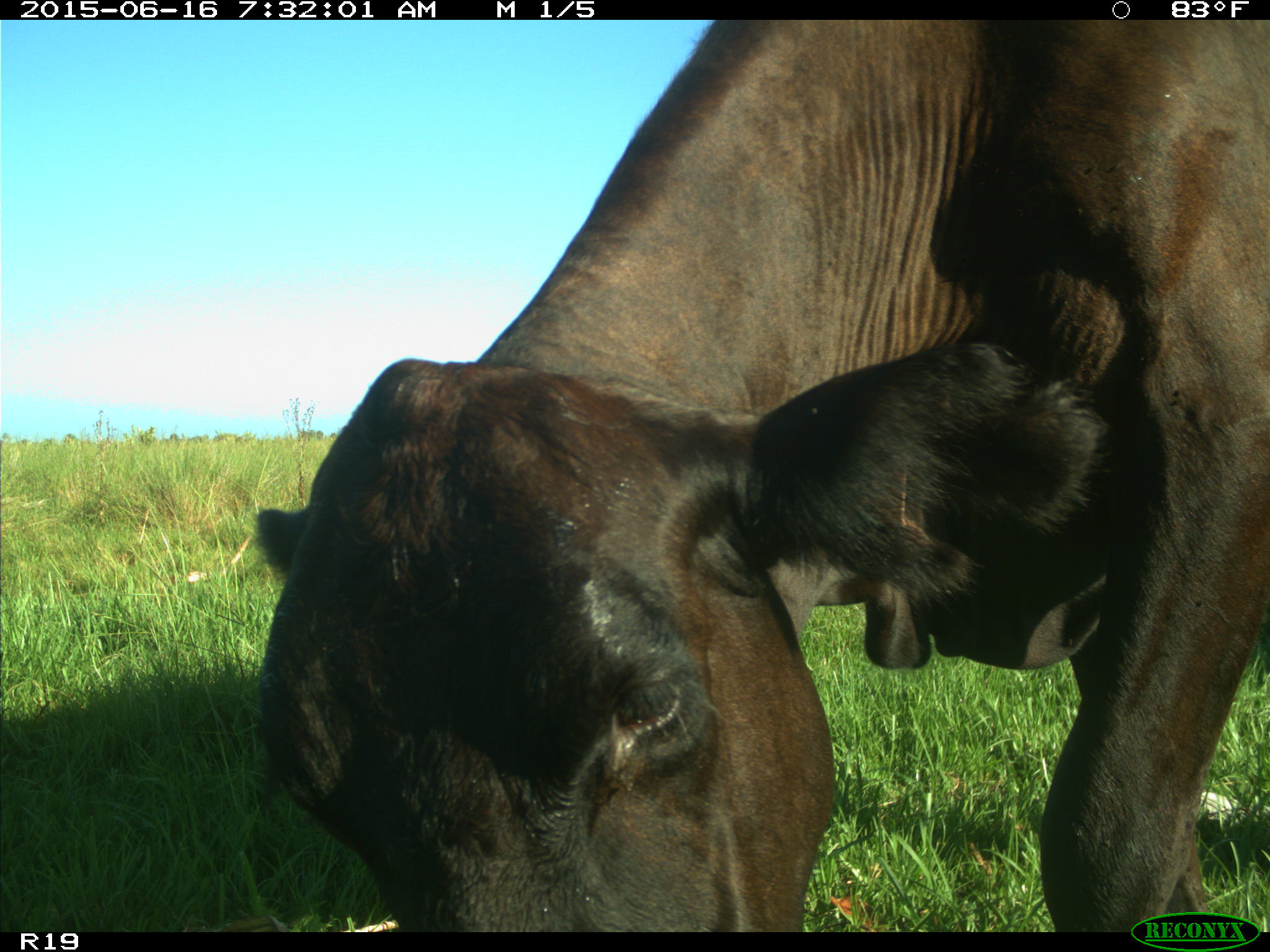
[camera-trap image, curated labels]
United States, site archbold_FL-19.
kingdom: Animalia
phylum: Chordata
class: Mammalia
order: Artiodactyla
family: Bovidae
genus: Bos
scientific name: Bos taurus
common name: domestic cow